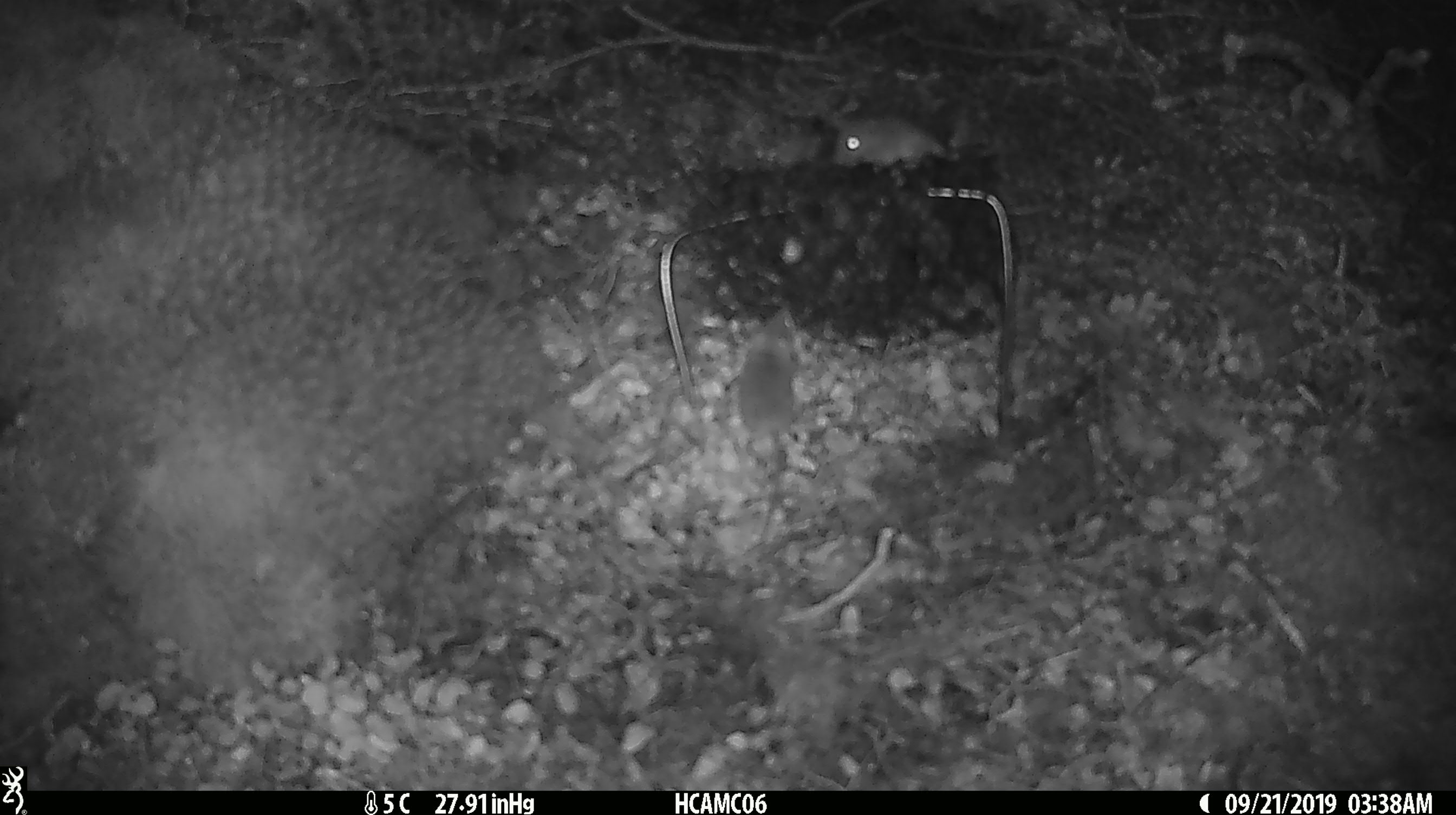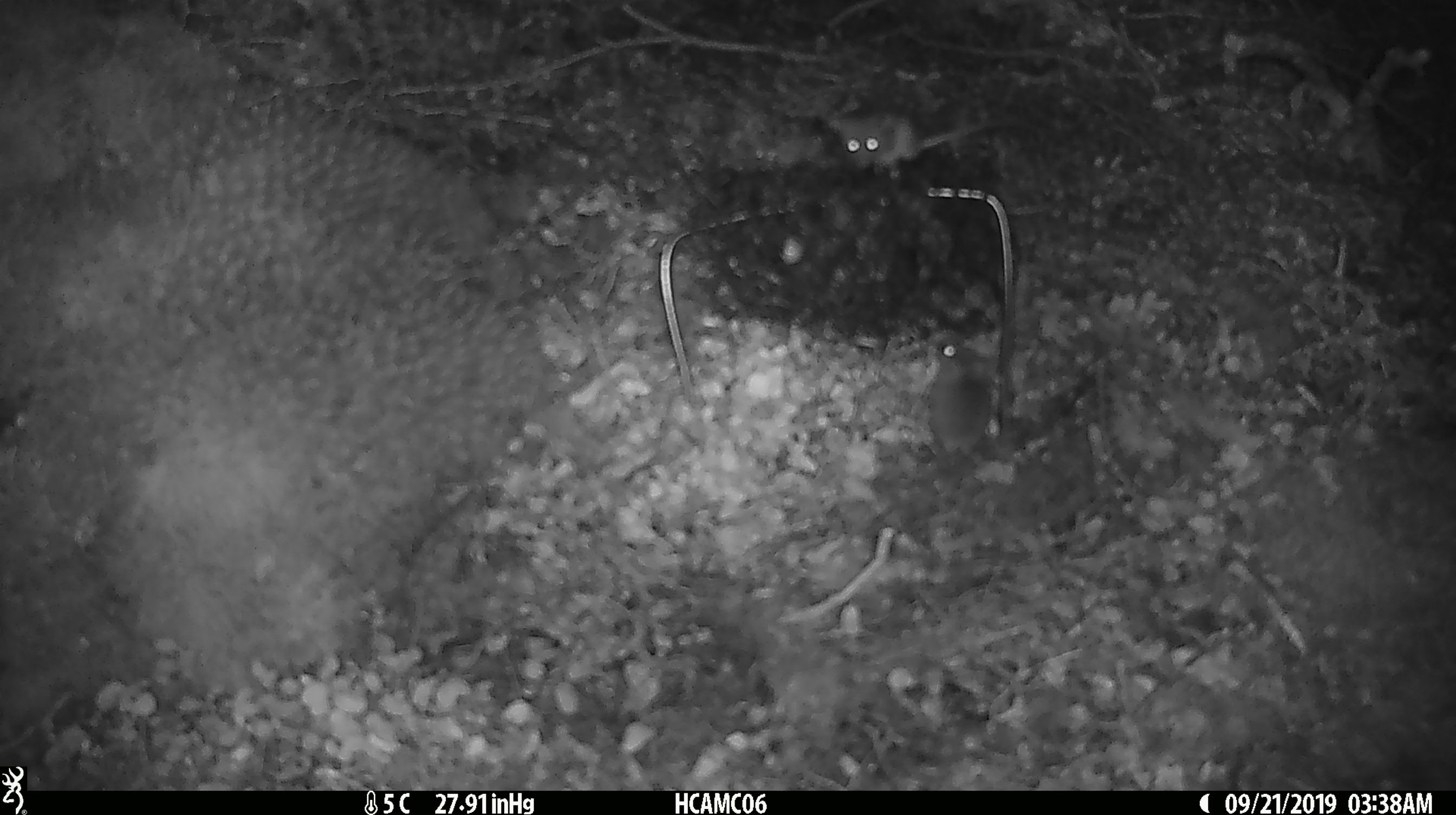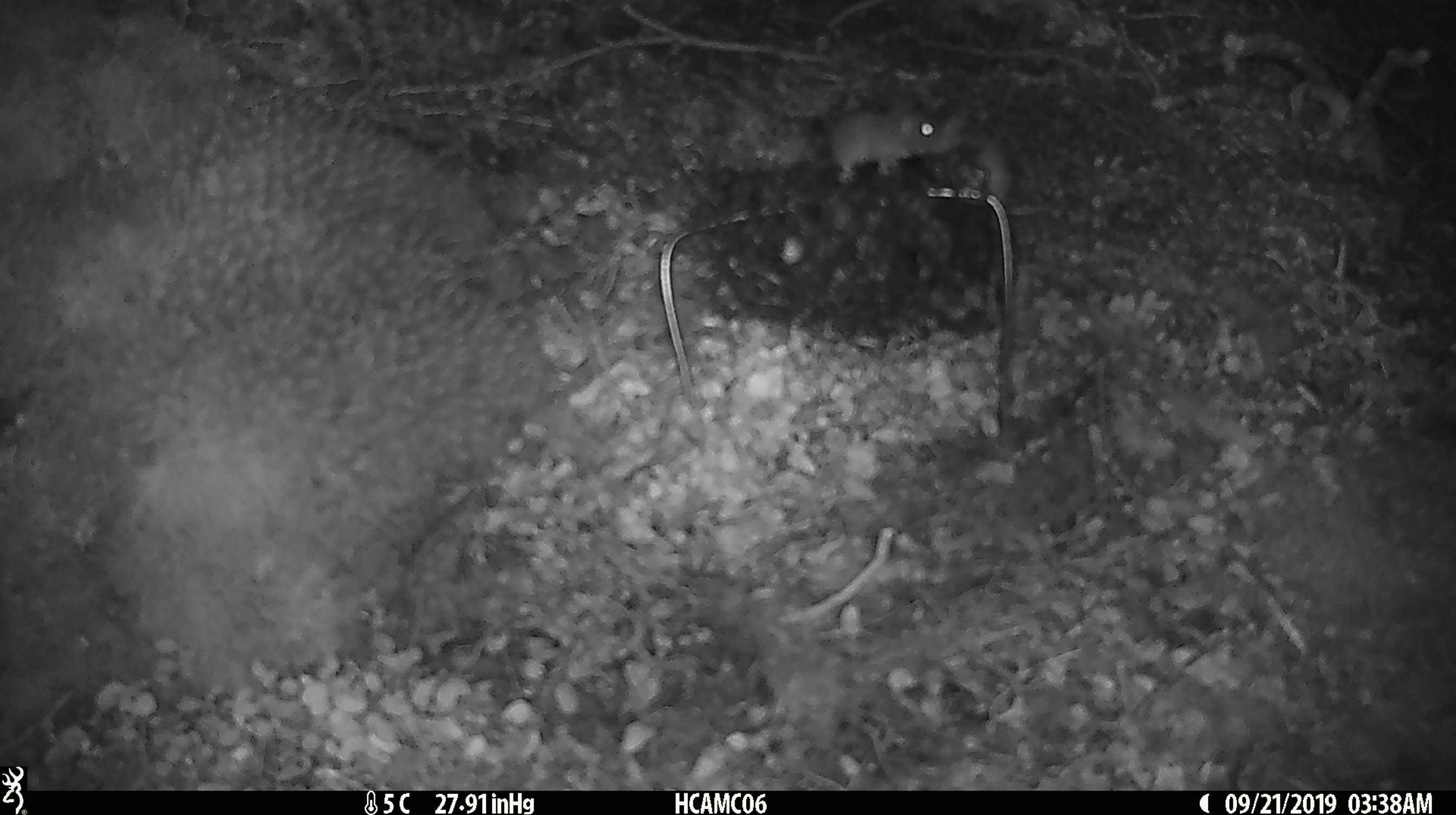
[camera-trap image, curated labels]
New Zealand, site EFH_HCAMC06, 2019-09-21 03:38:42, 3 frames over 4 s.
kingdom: Animalia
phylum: Chordata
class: Mammalia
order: Rodentia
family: Muridae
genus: Mus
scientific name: Mus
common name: mouse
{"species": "mouse (Mus)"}